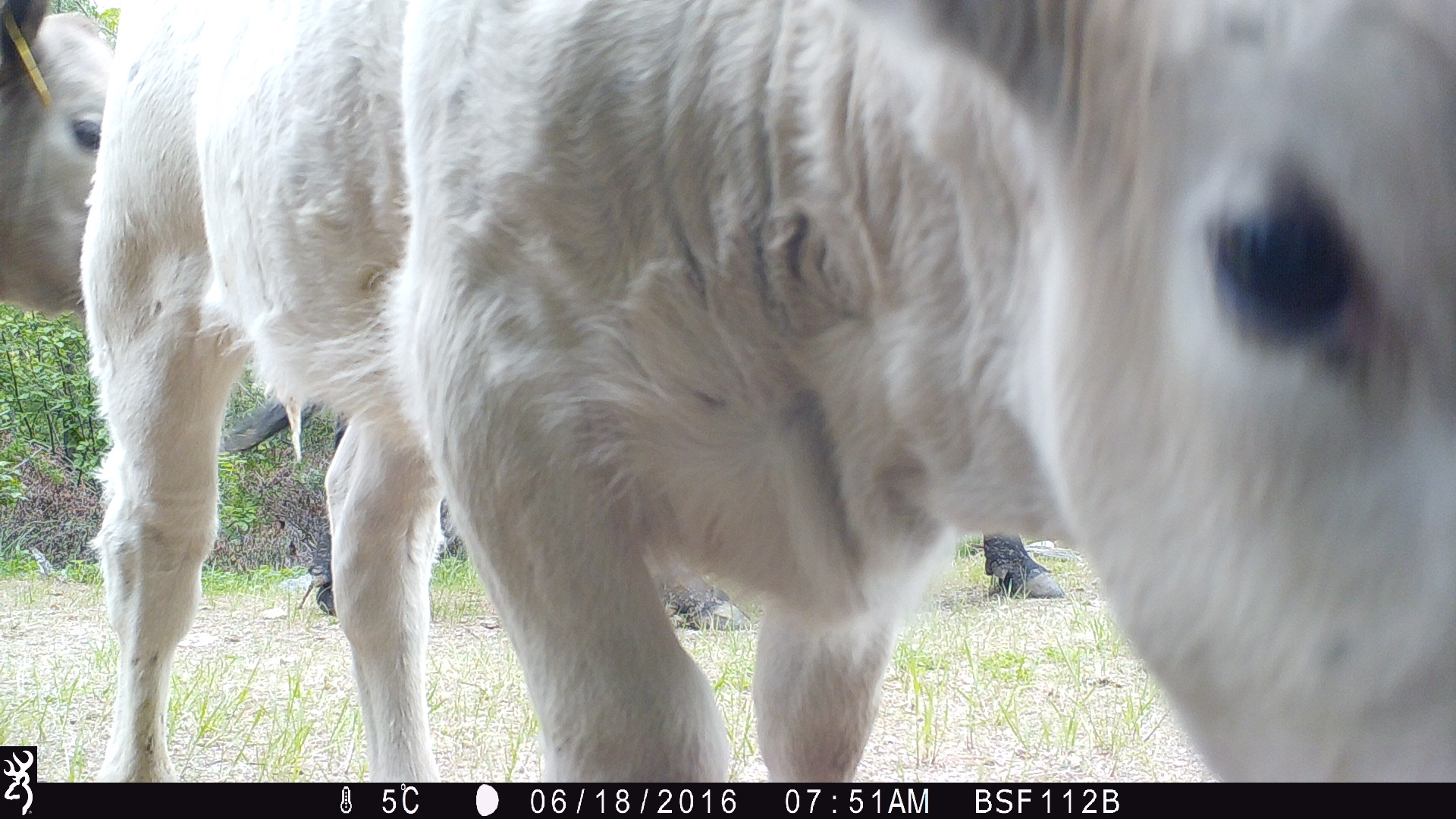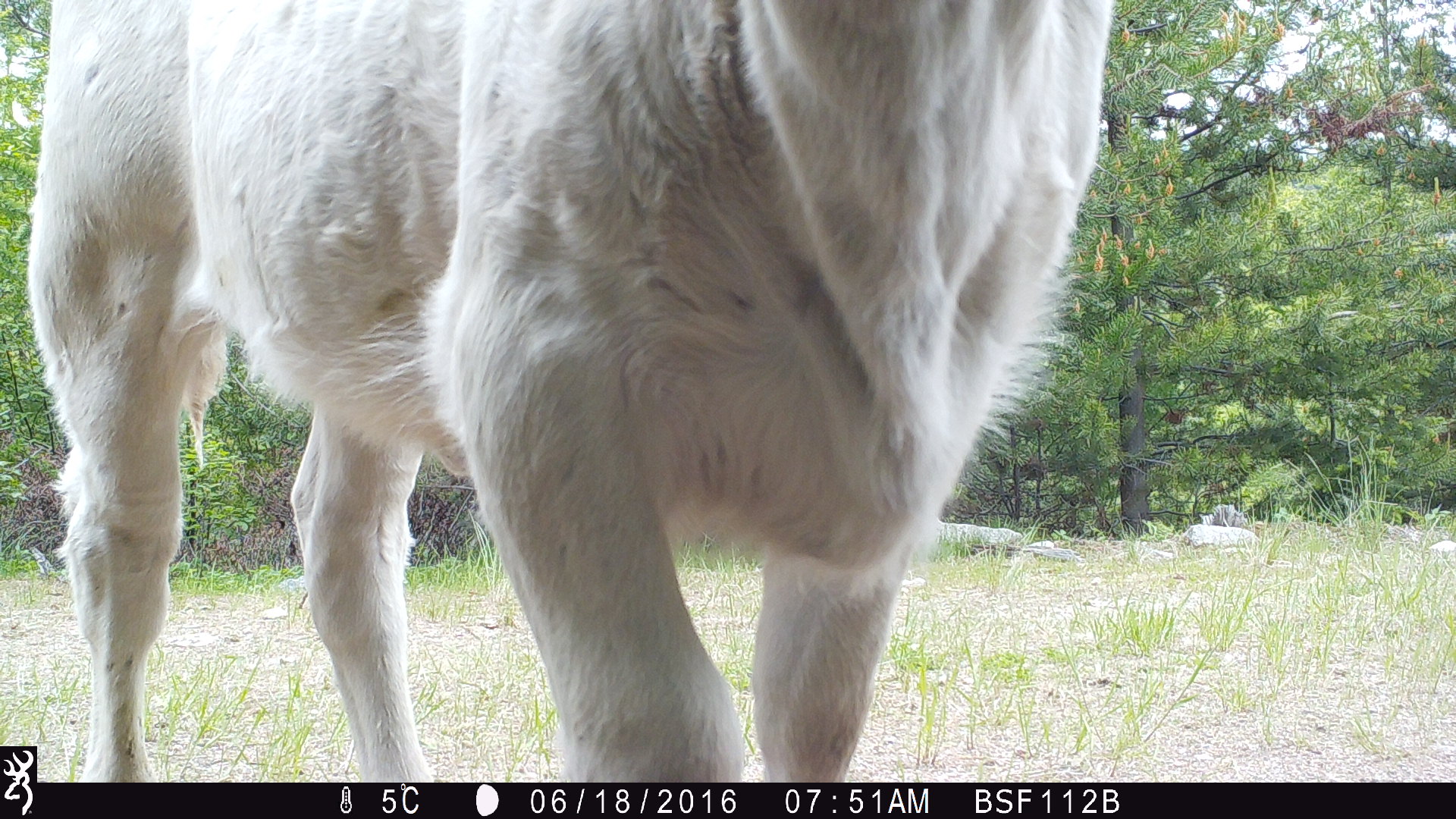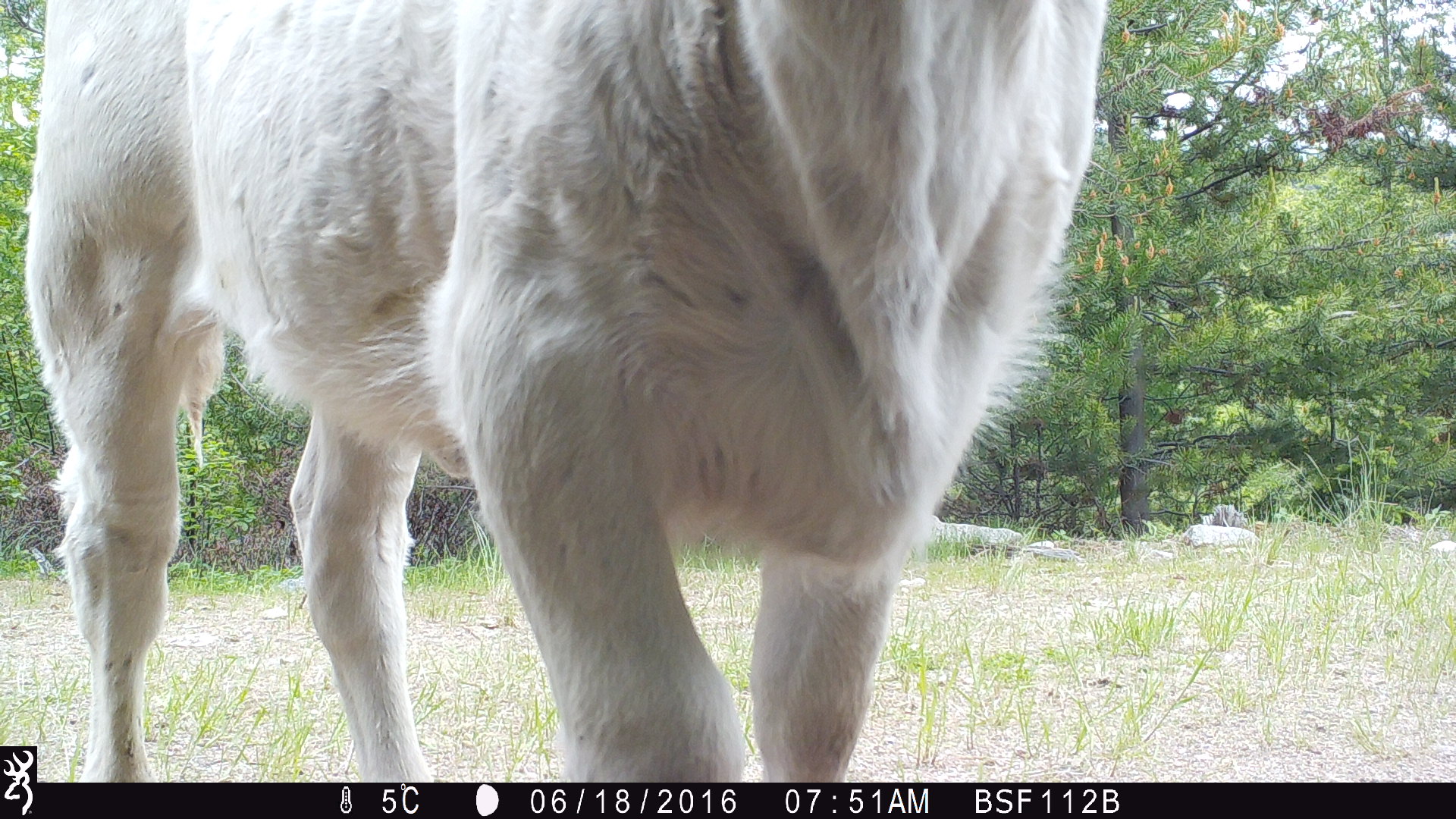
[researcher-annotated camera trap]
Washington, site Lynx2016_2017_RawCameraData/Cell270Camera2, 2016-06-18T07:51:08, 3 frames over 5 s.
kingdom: Animalia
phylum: Chordata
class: Mammalia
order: Artiodactyla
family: Bovidae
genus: Bos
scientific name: Bos taurus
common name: domestic cattle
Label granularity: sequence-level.